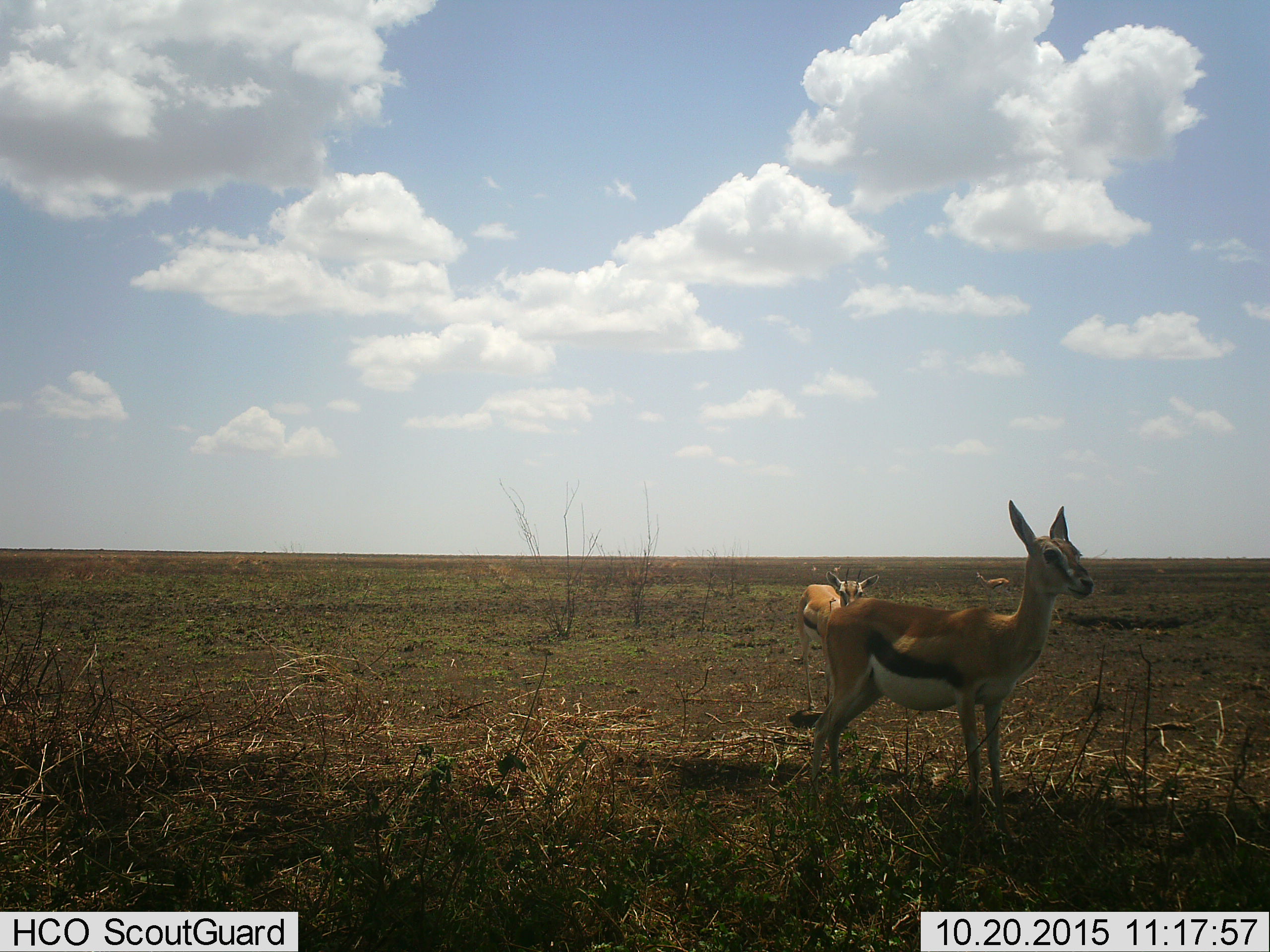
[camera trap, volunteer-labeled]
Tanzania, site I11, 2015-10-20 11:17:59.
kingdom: Animalia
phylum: Chordata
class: Mammalia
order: Artiodactyla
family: Bovidae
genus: Eudorcas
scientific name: Eudorcas thomsonii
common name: thomson's gazelle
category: gazellethomsons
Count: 3.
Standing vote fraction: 80%.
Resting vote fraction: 0%.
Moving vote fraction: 20%.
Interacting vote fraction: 10%.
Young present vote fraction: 10%.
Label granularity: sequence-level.